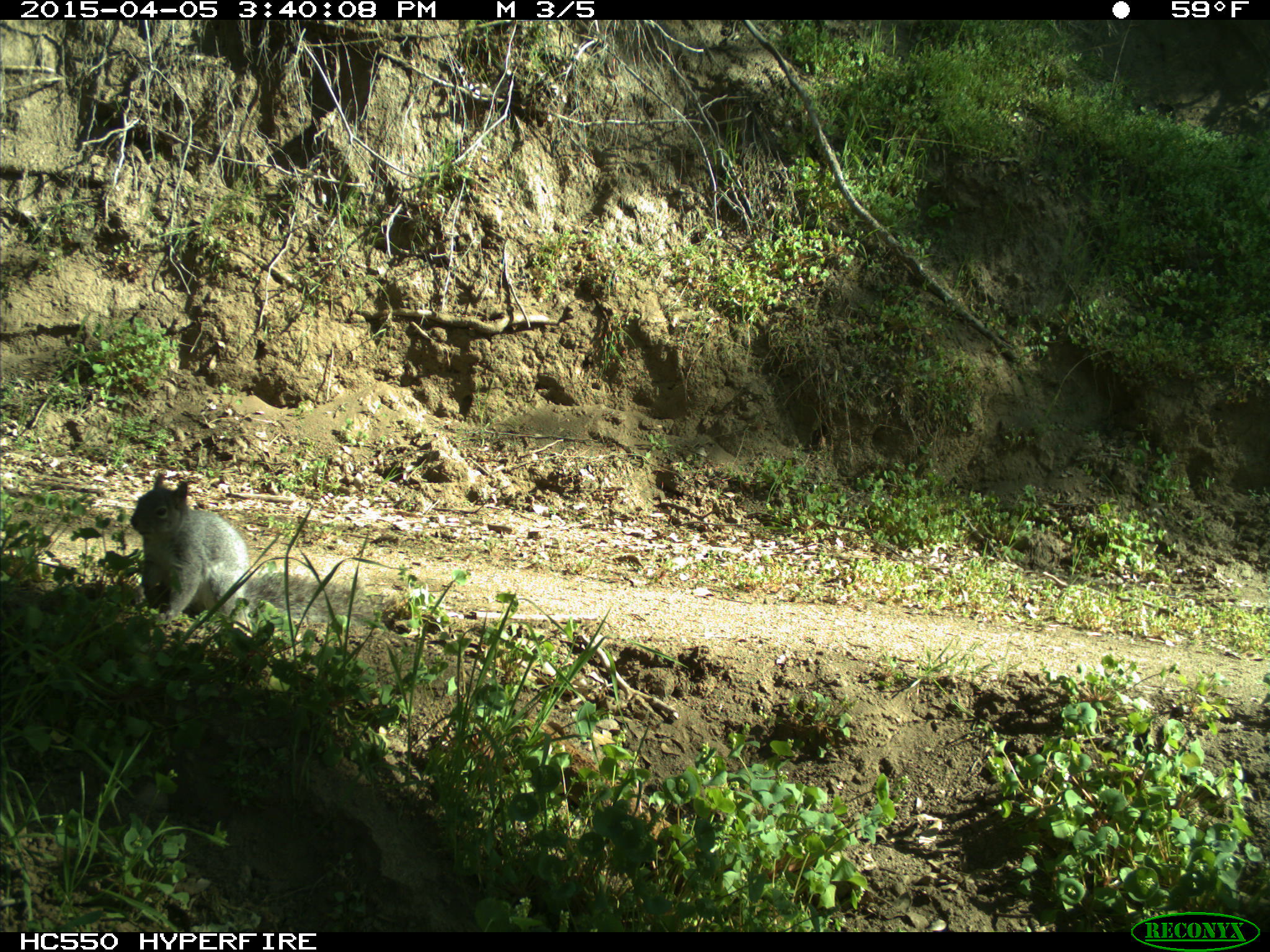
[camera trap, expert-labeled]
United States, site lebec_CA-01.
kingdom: Animalia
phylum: Chordata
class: Mammalia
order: Rodentia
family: Sciuridae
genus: Sciurus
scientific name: Sciurus carolinensis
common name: eastern gray squirrel